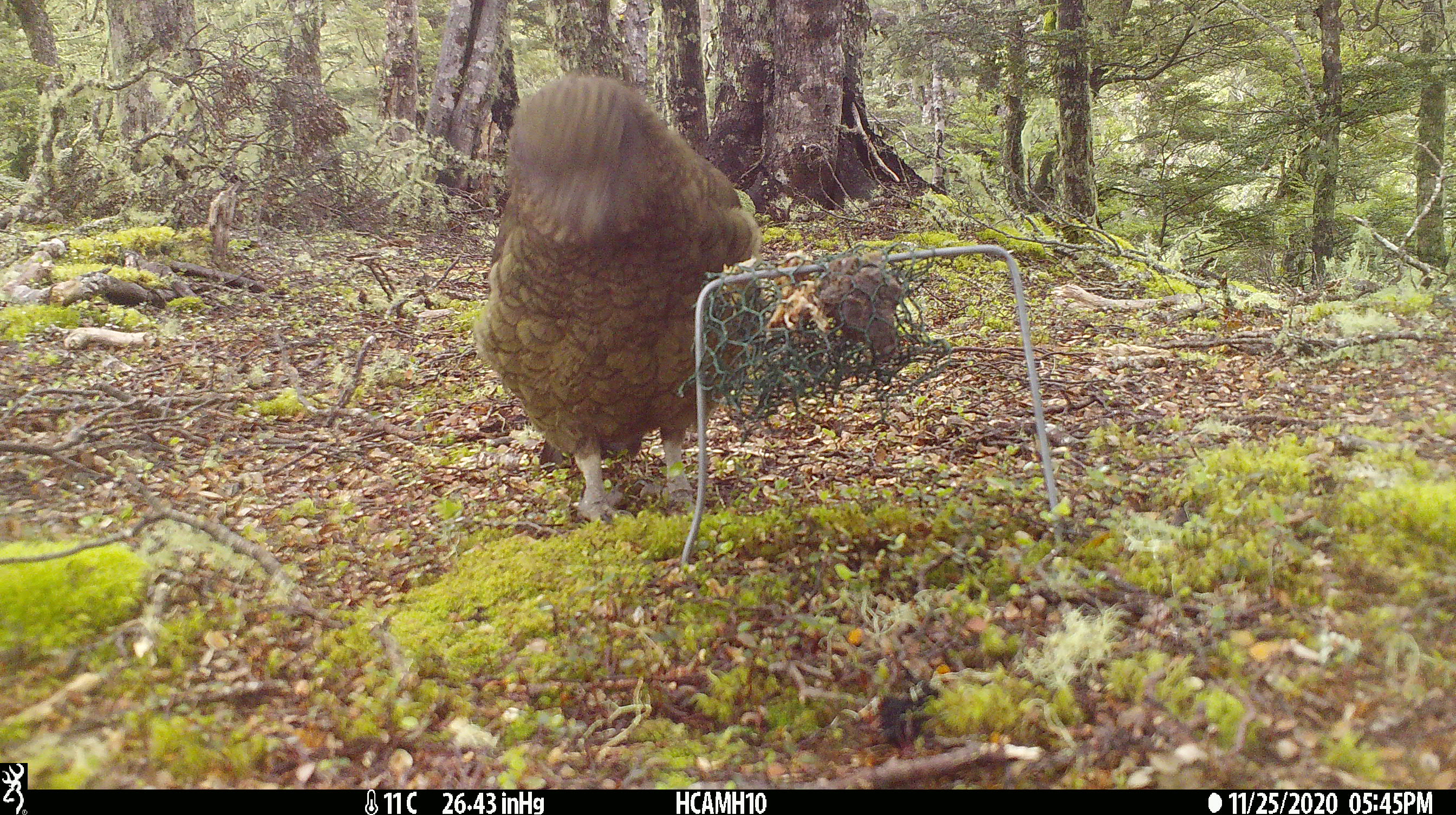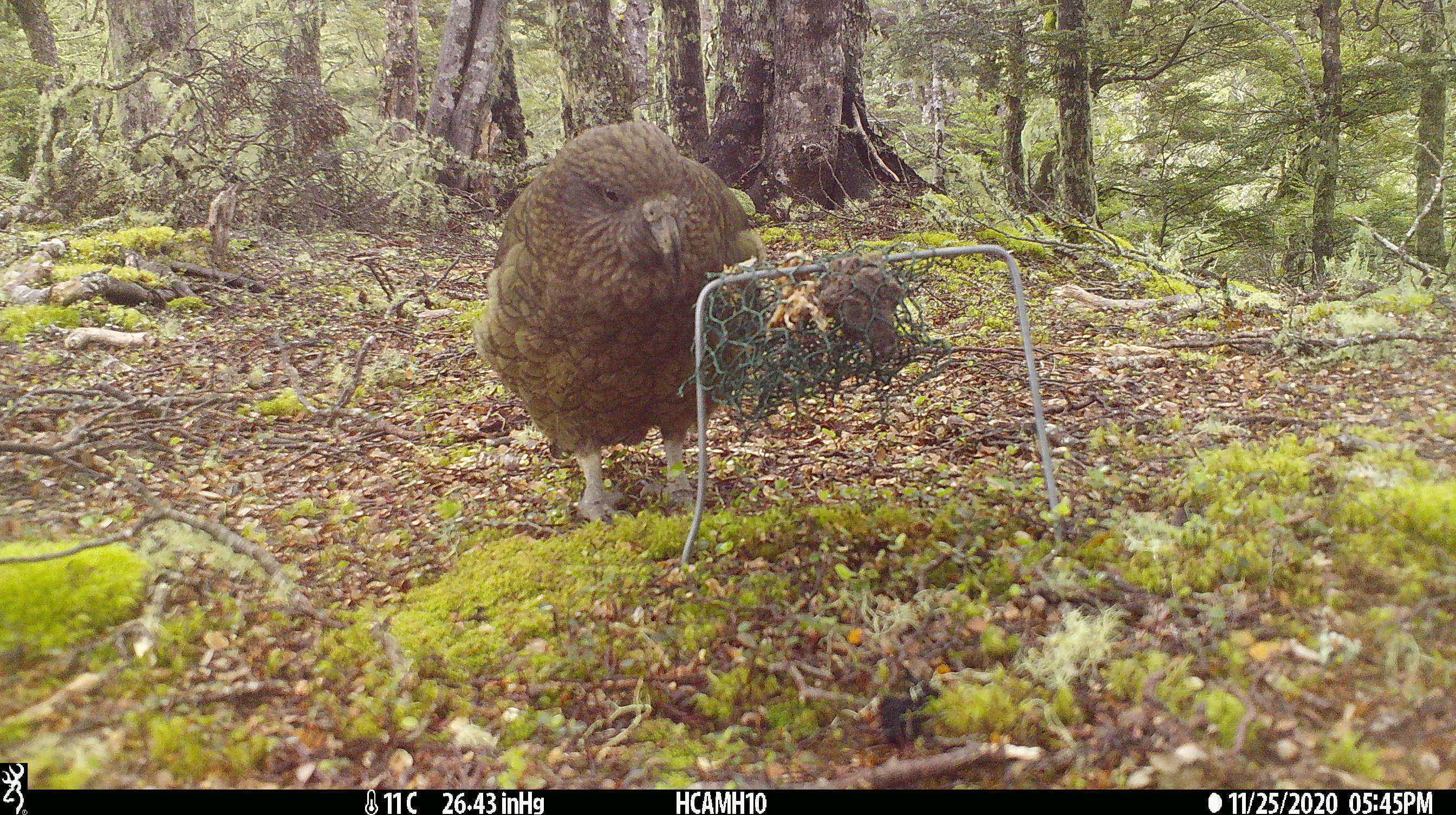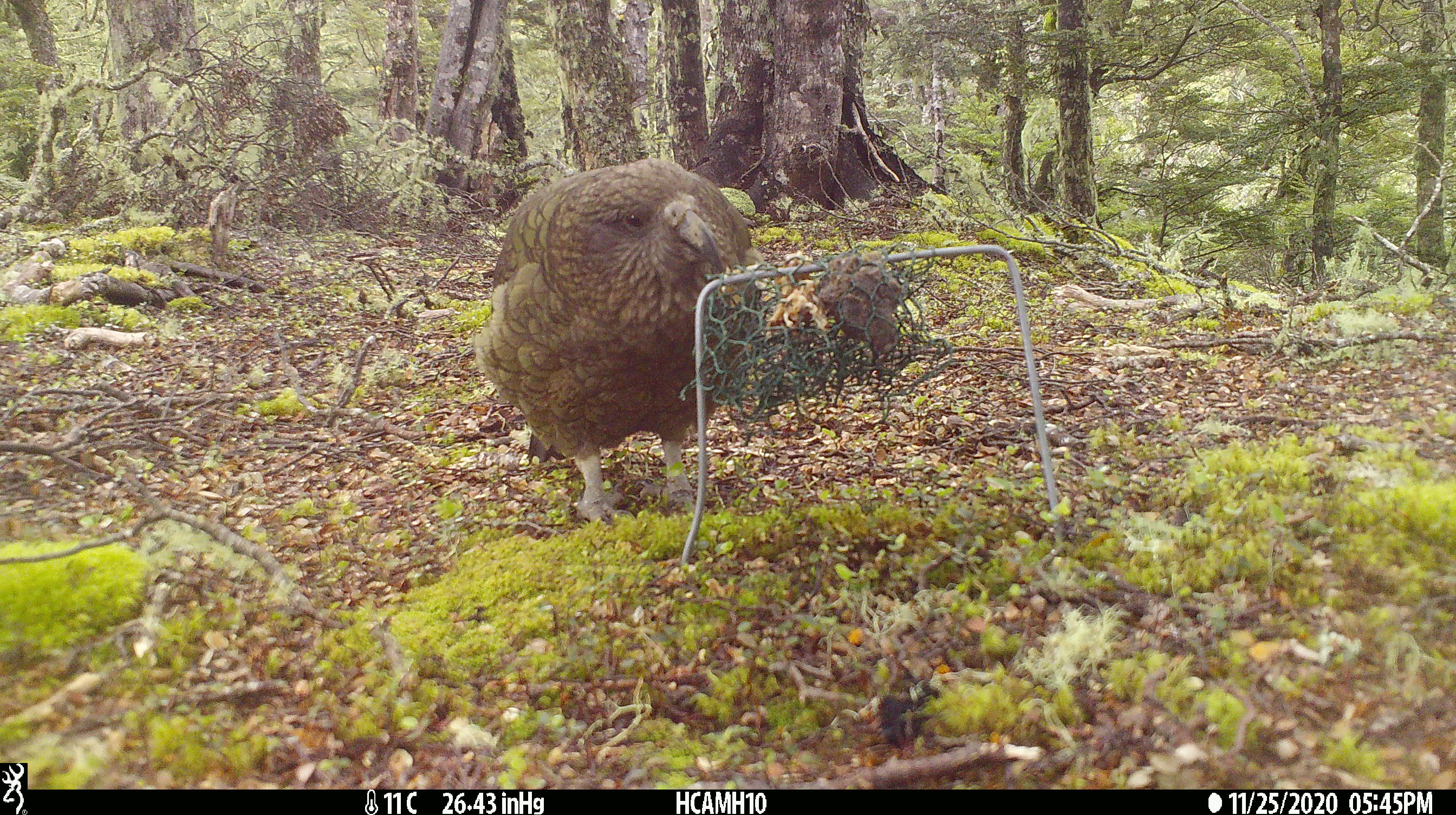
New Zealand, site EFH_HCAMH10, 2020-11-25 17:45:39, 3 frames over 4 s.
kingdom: Animalia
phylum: Chordata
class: Aves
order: Psittaciformes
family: Strigopidae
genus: Nestor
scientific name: Nestor notabilis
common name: kea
Kea (Nestor notabilis).